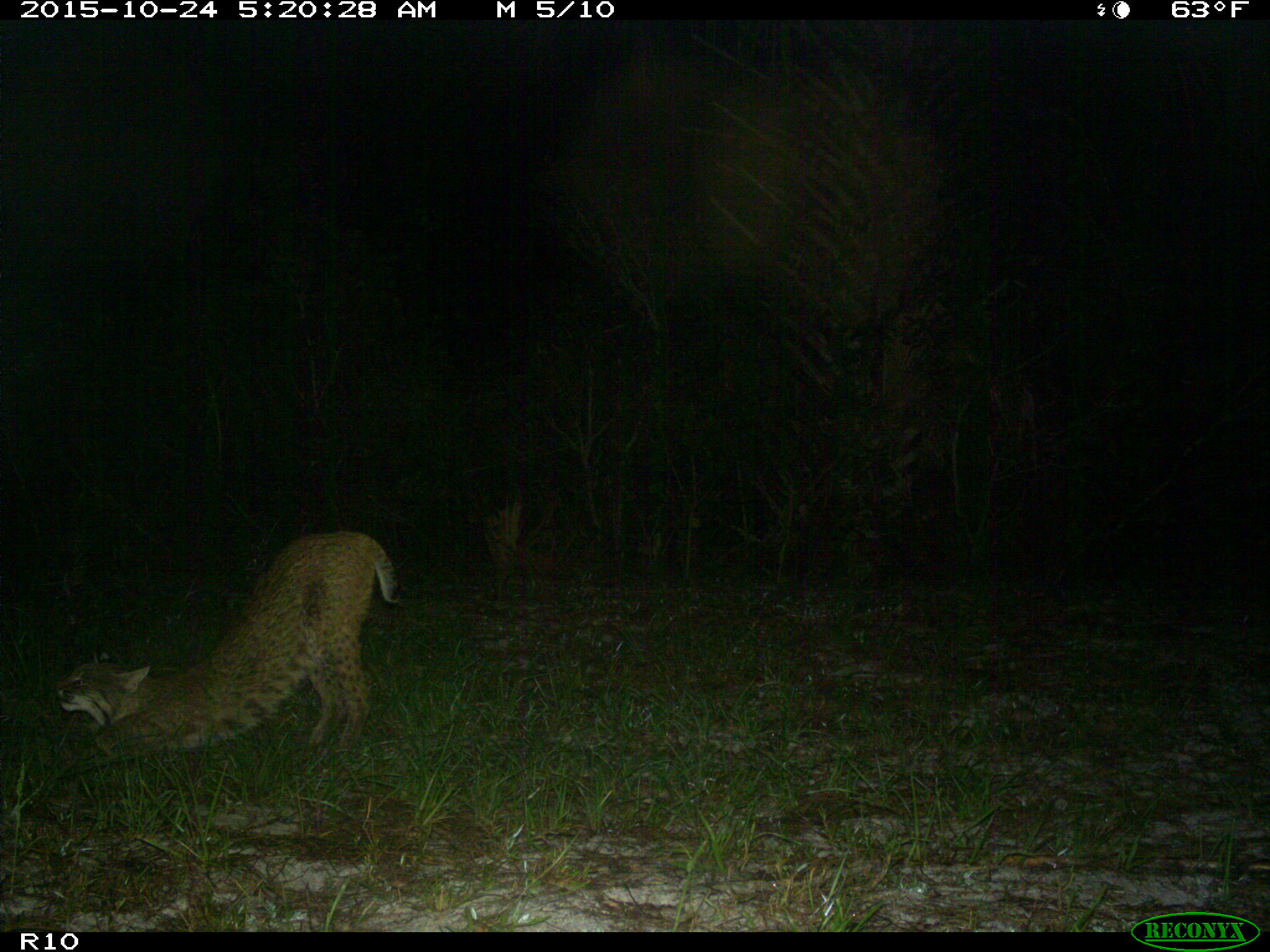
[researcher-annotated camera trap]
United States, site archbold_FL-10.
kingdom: Animalia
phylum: Chordata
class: Mammalia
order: Carnivora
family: Felidae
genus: Lynx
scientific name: Lynx rufus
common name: bobcat